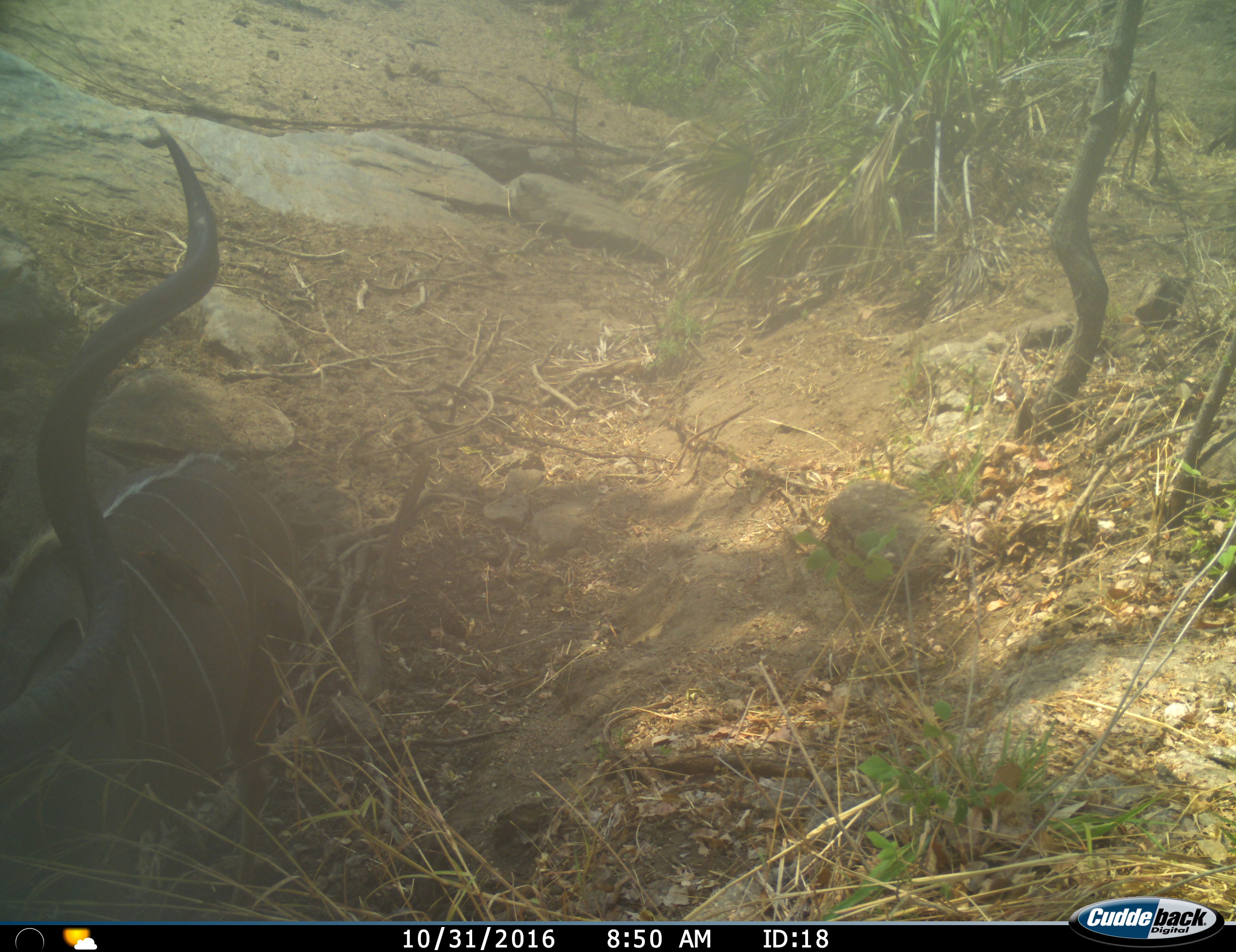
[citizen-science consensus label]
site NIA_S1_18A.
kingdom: Animalia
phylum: Chordata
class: Mammalia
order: Artiodactyla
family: Bovidae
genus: Tragelaphus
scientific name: Tragelaphus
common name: kudu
Kudu (Tragelaphus), count 1. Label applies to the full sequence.